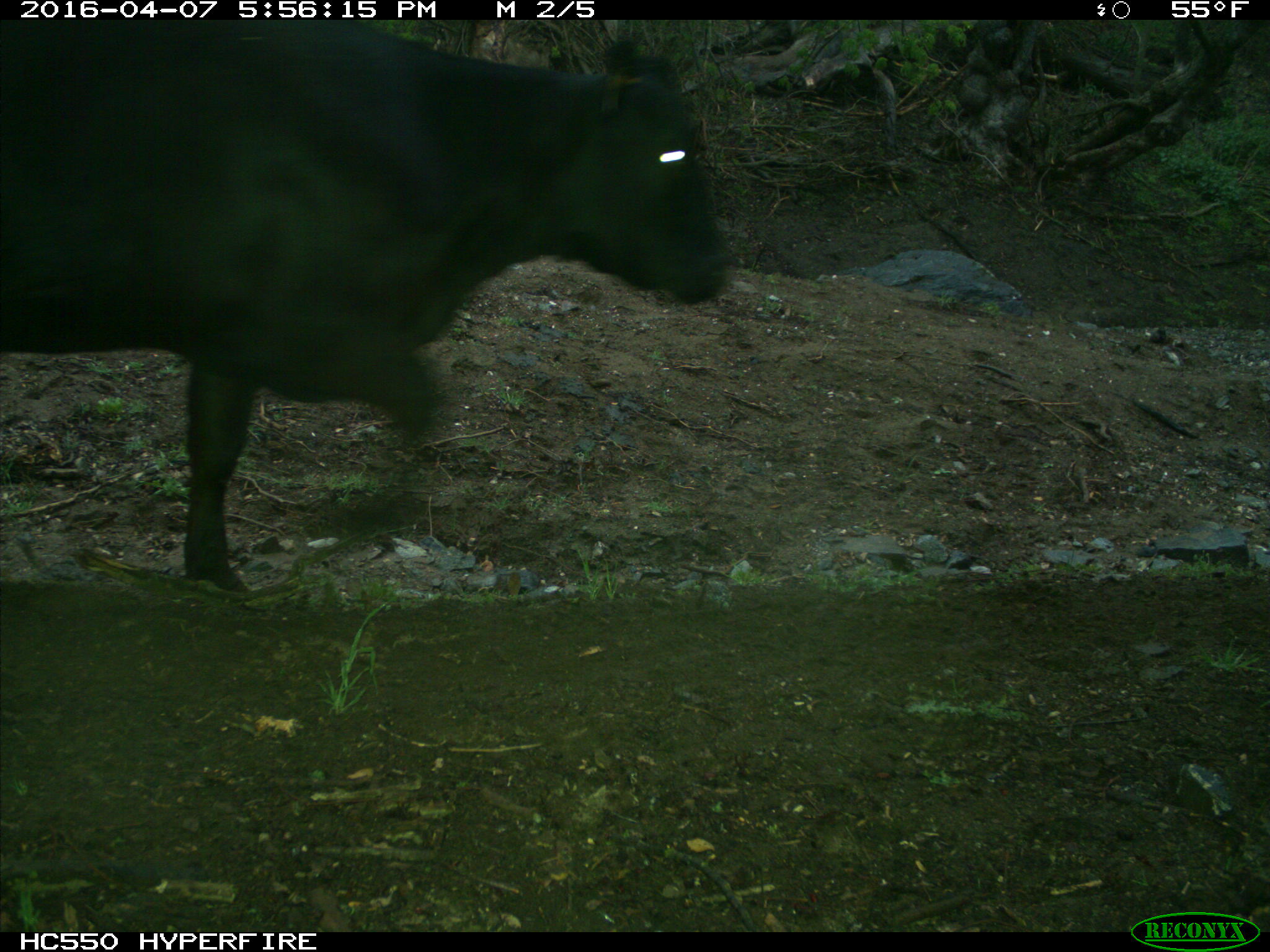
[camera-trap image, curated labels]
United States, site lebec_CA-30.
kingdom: Animalia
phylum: Chordata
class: Mammalia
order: Artiodactyla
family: Bovidae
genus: Bos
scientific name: Bos taurus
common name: domestic cow